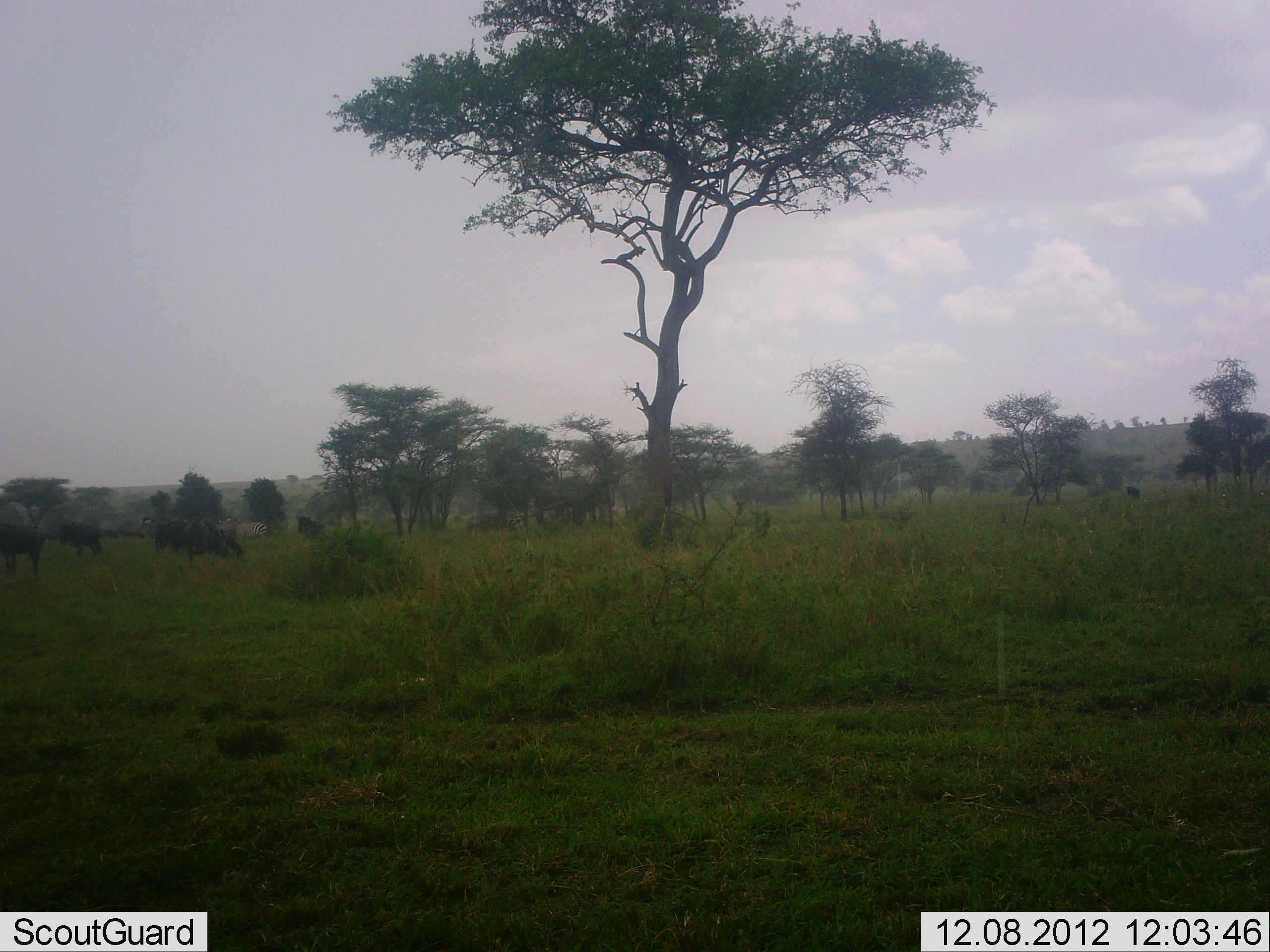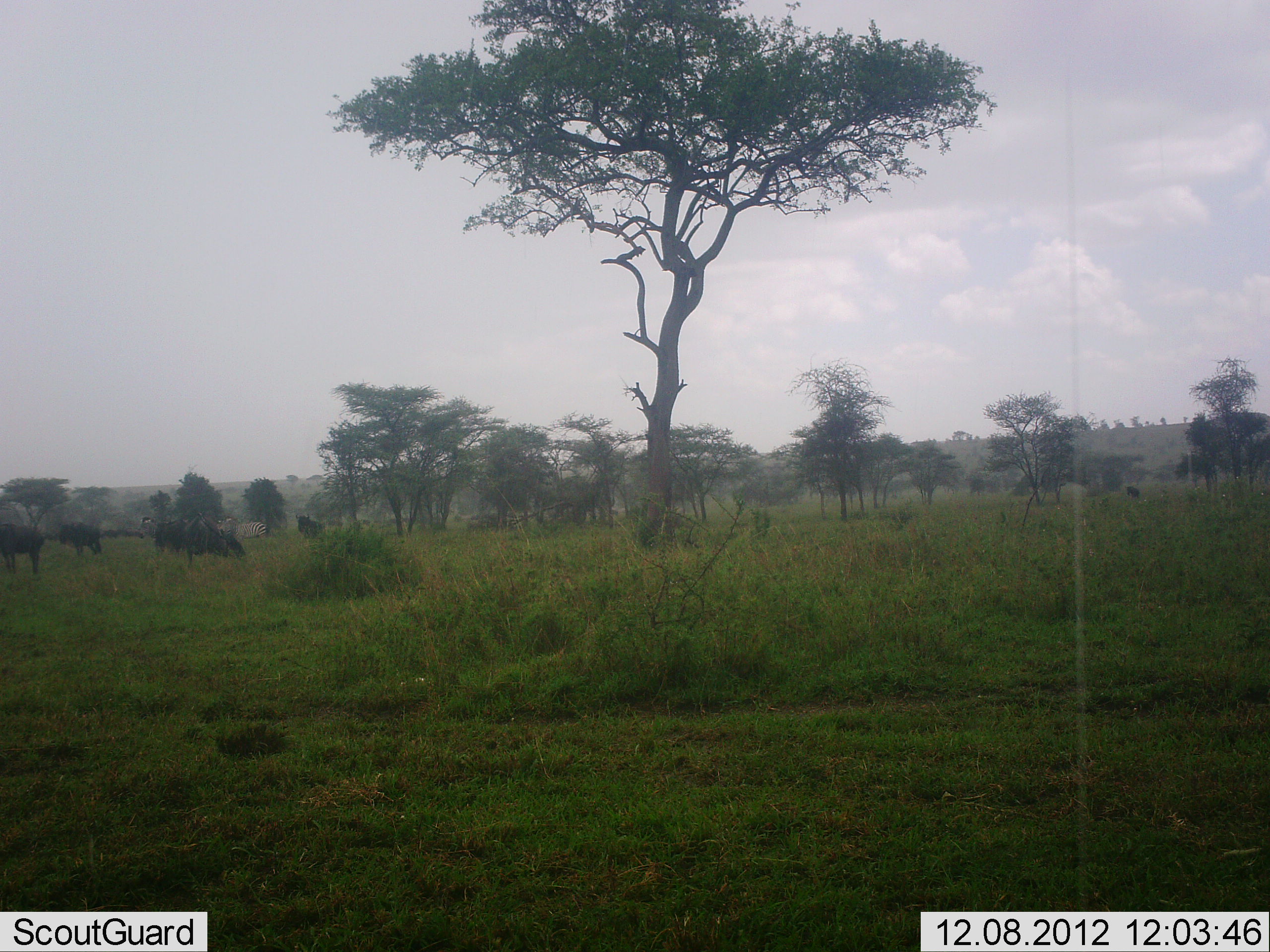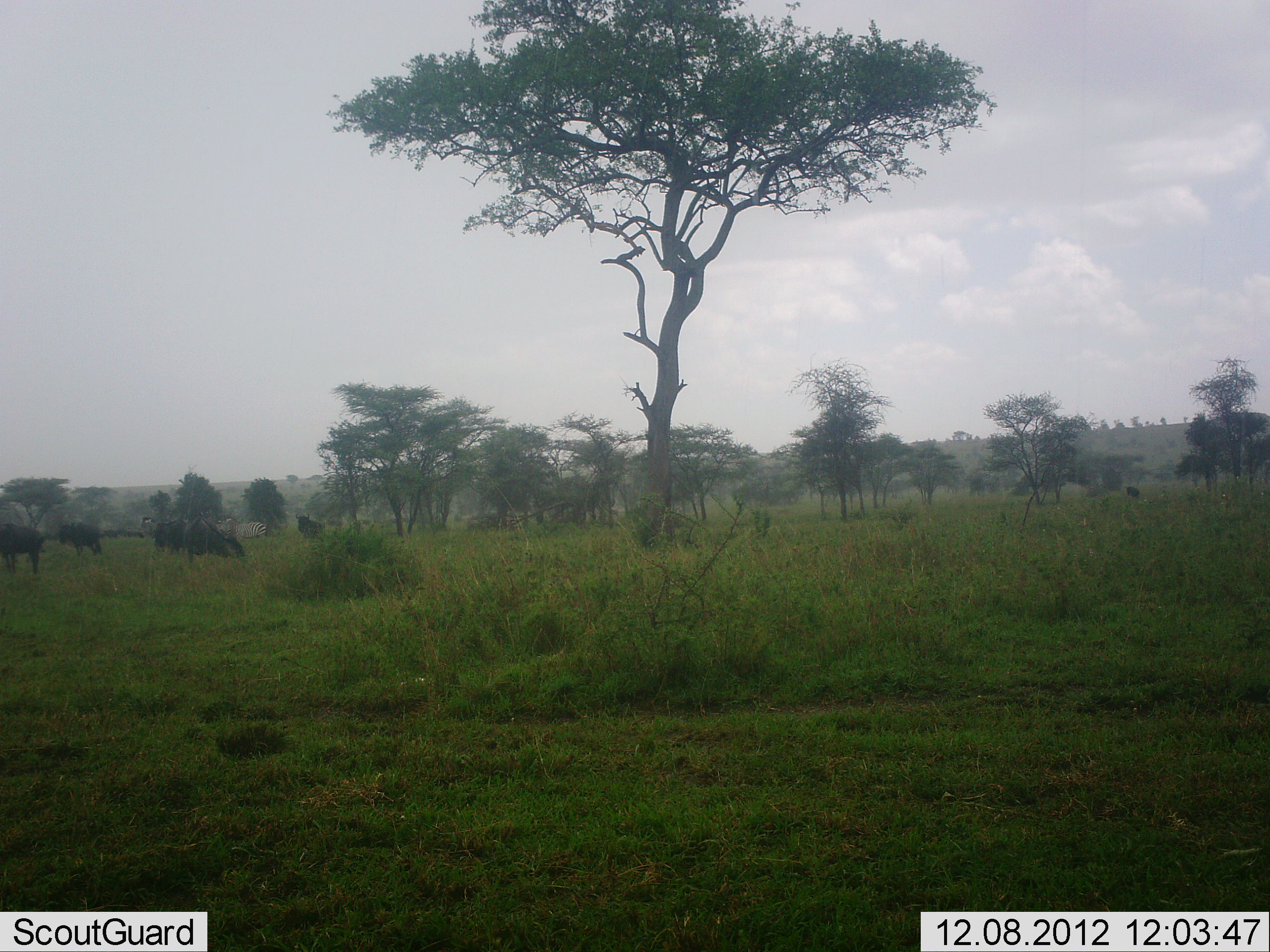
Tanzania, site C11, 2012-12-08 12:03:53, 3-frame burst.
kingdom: Animalia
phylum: Chordata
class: Mammalia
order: Artiodactyla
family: Bovidae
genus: Connochaetes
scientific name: Connochaetes taurinus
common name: blue wildebeest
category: wildebeest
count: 6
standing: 44%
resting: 0%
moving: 0%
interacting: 0%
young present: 0%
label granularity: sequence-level